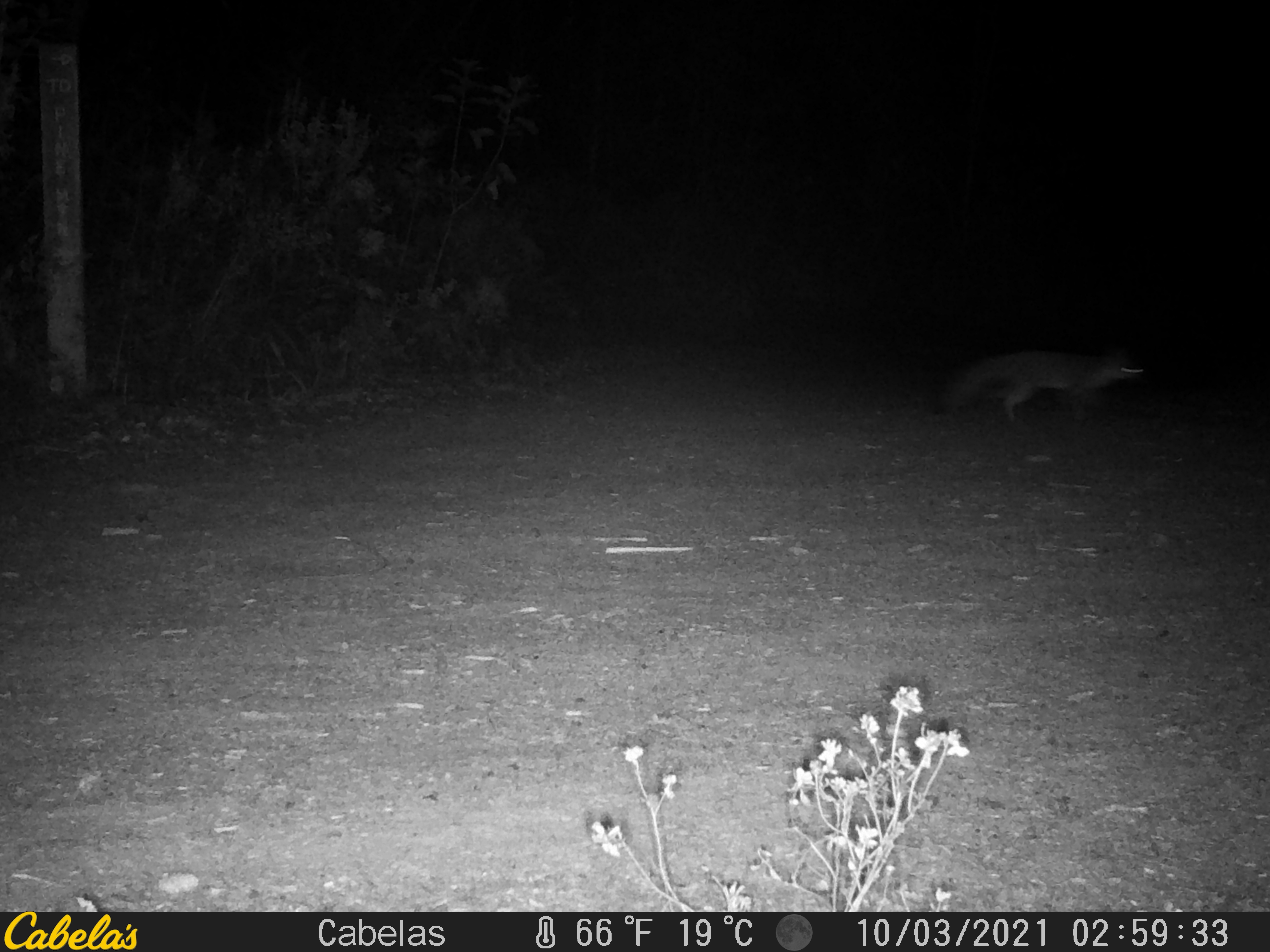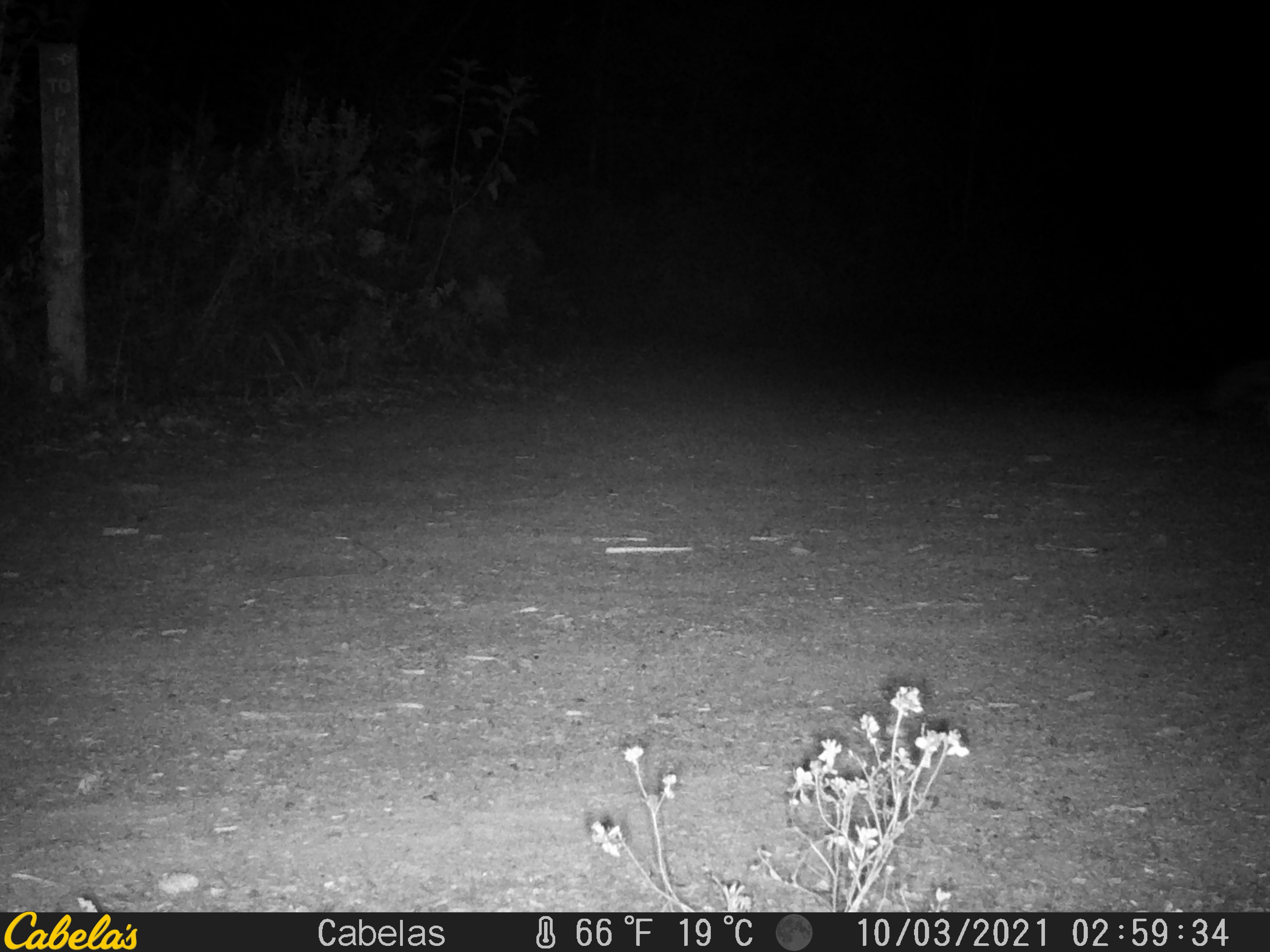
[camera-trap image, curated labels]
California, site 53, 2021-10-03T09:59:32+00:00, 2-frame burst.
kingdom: Animalia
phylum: Chordata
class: Mammalia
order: Carnivora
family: Canidae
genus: Urocyon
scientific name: Urocyon cinereoargenteus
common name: gray fox